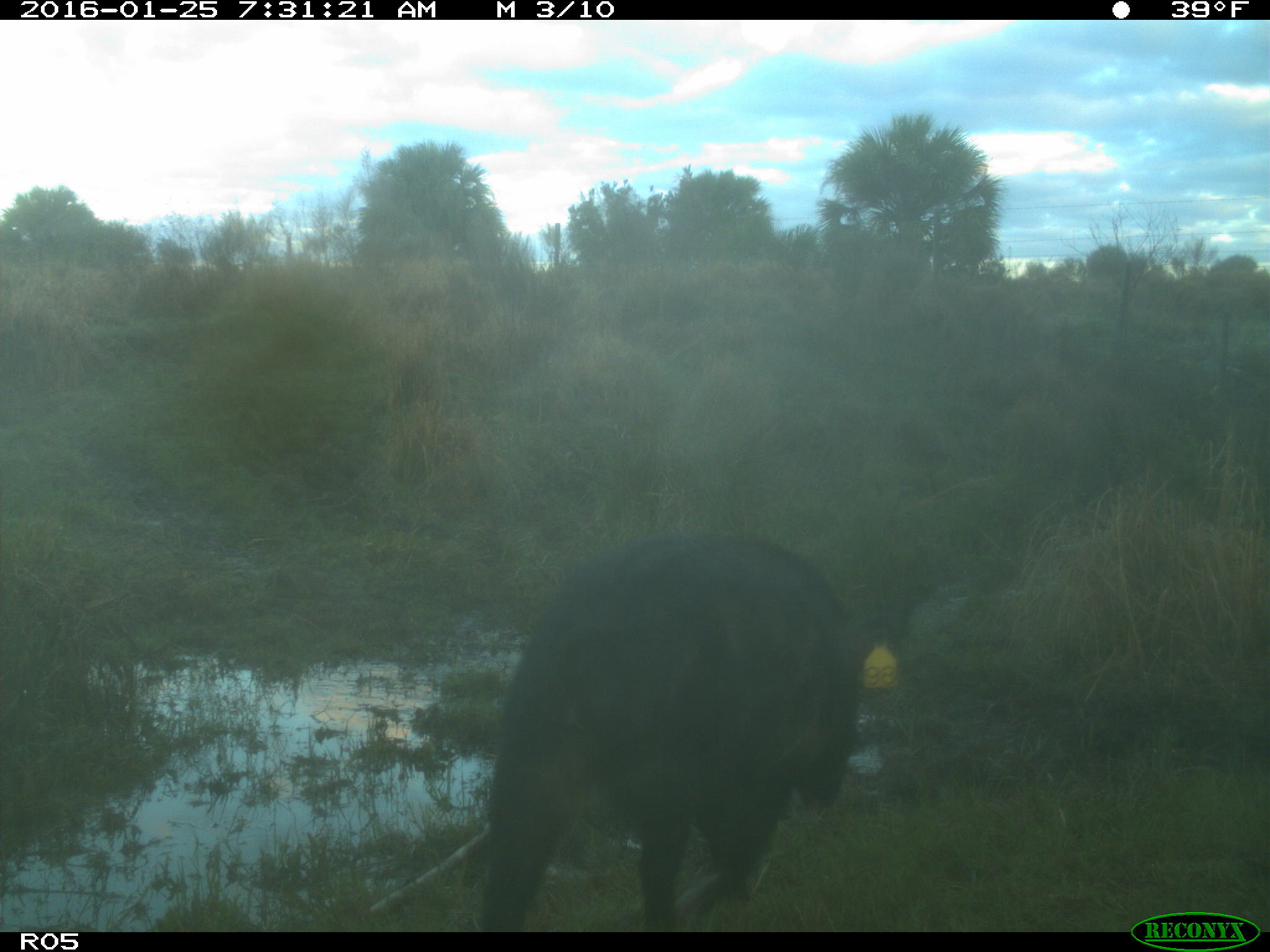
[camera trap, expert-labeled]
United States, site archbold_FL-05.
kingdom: Animalia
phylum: Chordata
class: Mammalia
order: Artiodactyla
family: Suidae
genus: Sus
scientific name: Sus scrofa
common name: wild boar